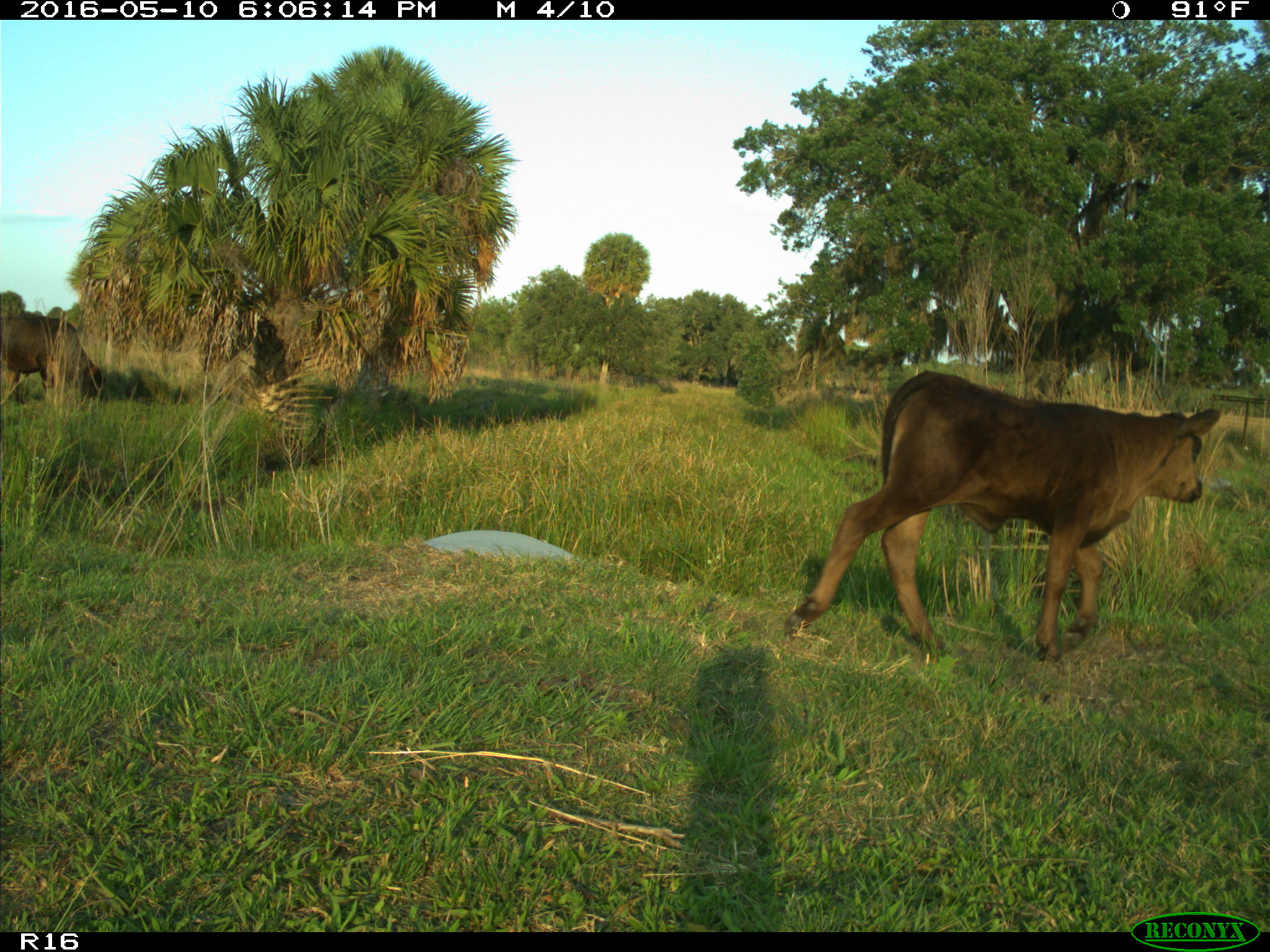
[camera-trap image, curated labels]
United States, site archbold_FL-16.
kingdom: Animalia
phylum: Chordata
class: Mammalia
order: Artiodactyla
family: Bovidae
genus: Bos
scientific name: Bos taurus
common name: domestic cow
Bos taurus (domestic cow).